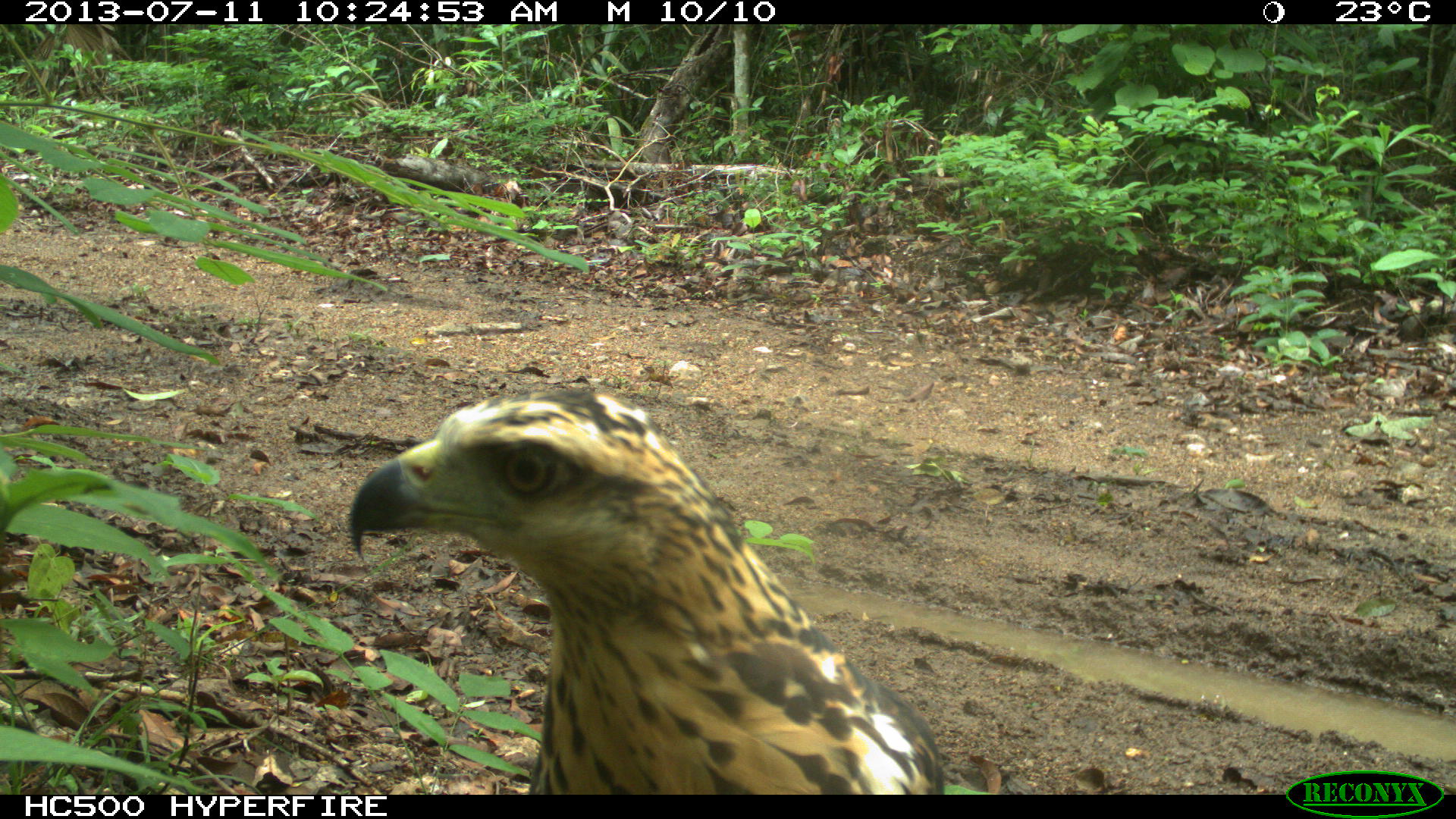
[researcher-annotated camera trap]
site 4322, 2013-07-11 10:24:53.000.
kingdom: Animalia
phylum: Chordata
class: Aves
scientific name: Aves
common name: birds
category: unknown raptor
Unknown raptor (birds) (Aves), count 1.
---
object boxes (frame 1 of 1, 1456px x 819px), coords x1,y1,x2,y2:
unknown raptor: 342,387,947,793